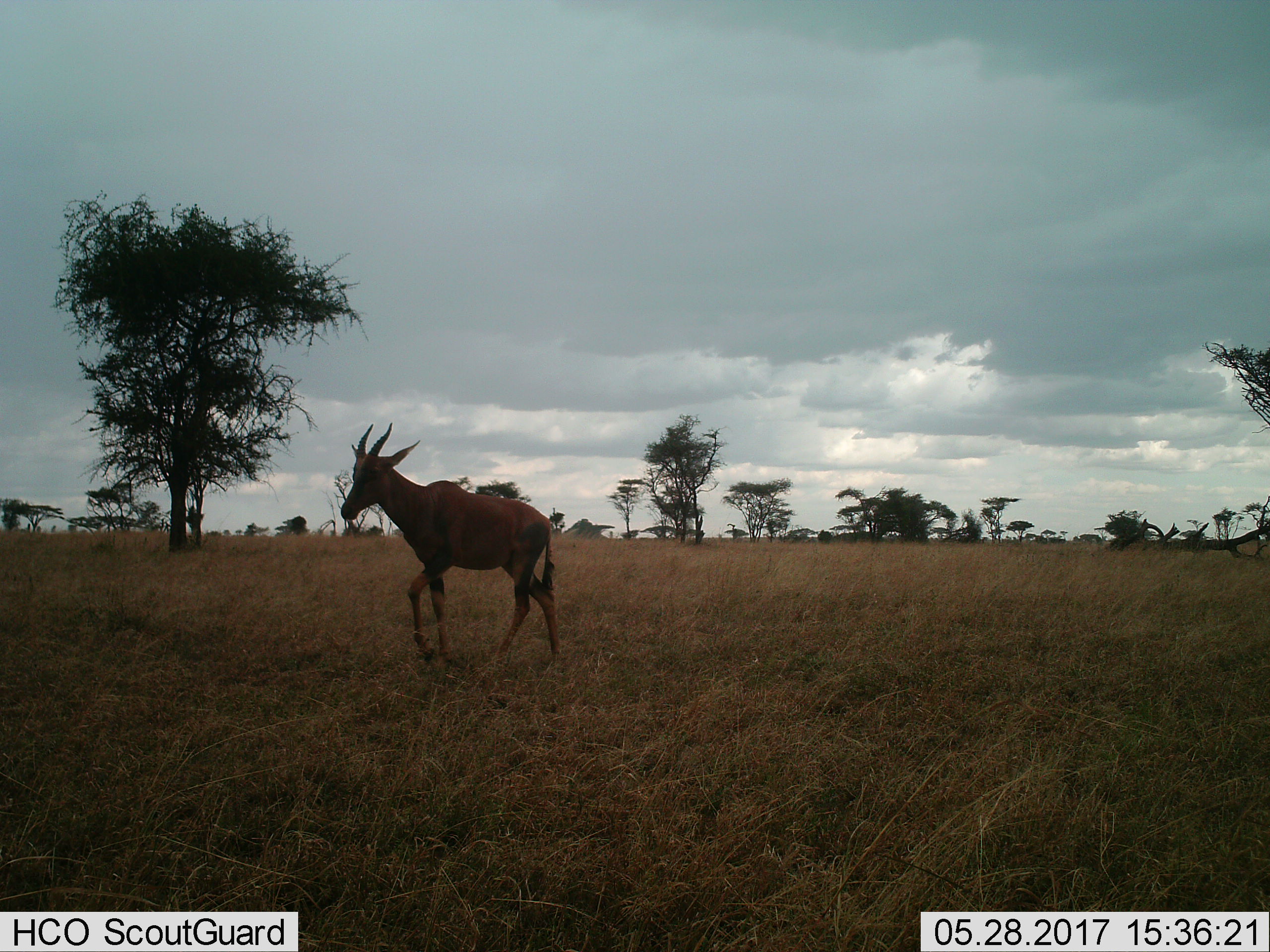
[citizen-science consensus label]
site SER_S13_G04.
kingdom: Animalia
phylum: Chordata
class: Mammalia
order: Artiodactyla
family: Bovidae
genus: Damaliscus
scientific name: Damaliscus lunatus jimela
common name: topi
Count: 1.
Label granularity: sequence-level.